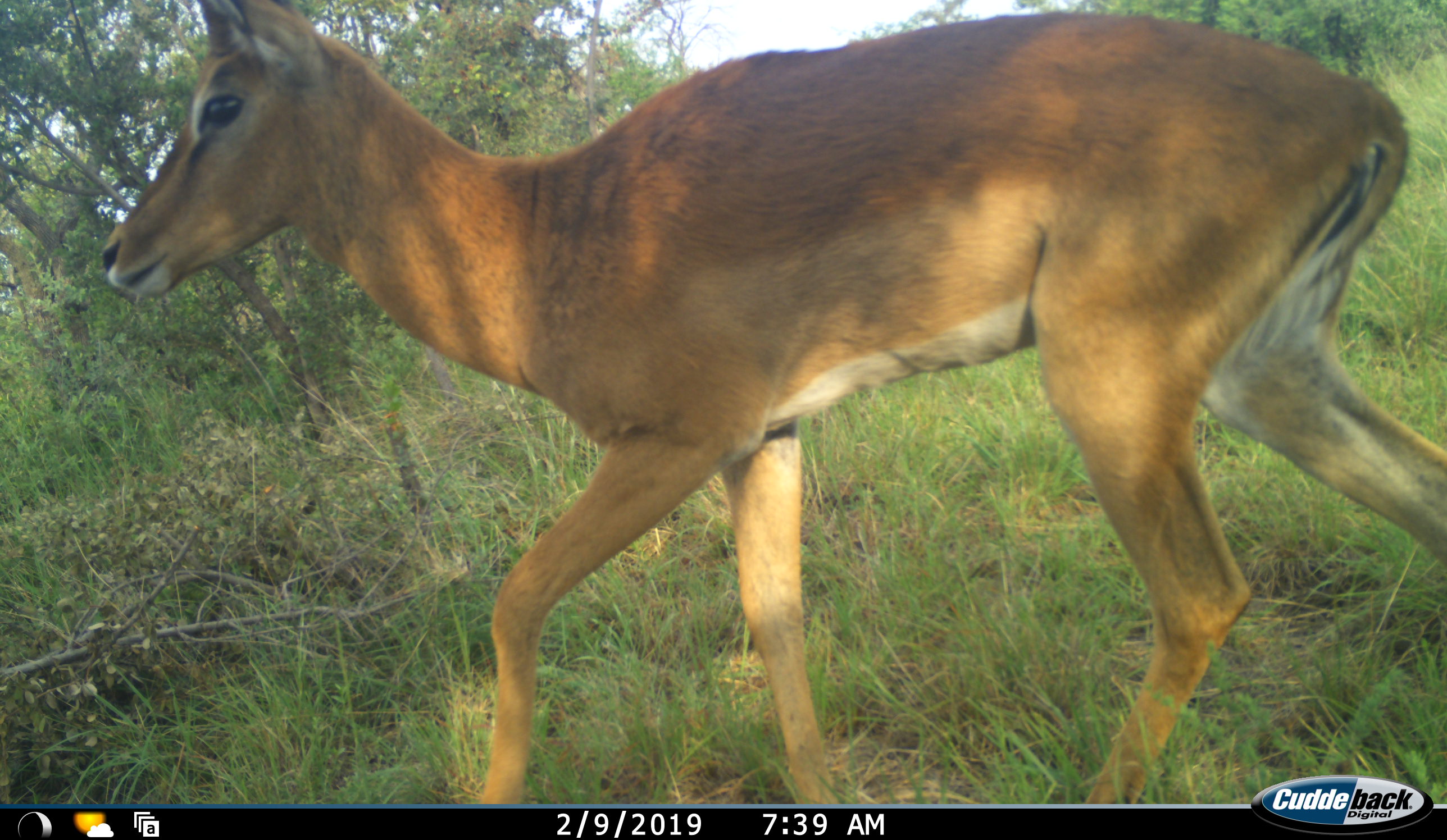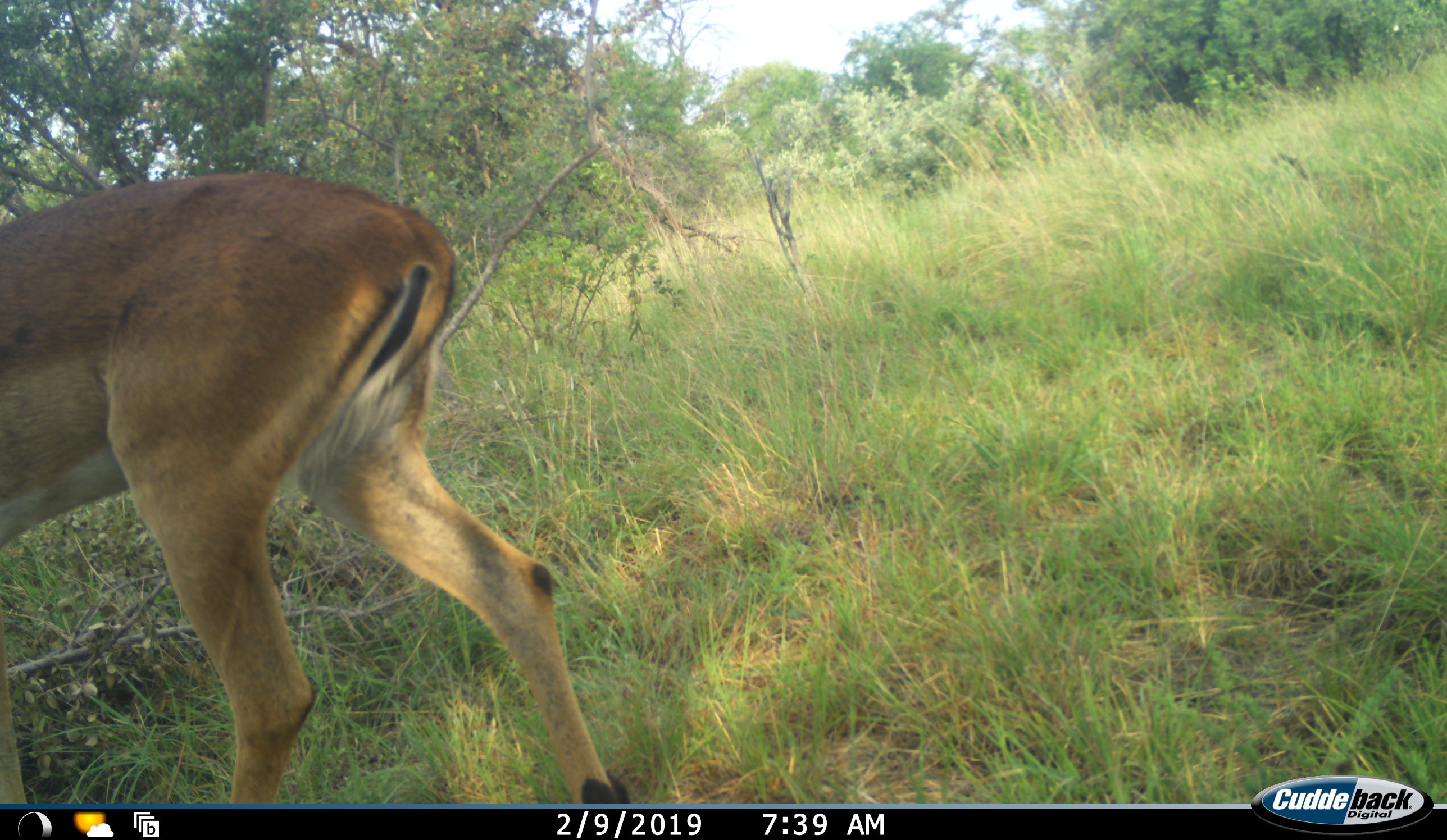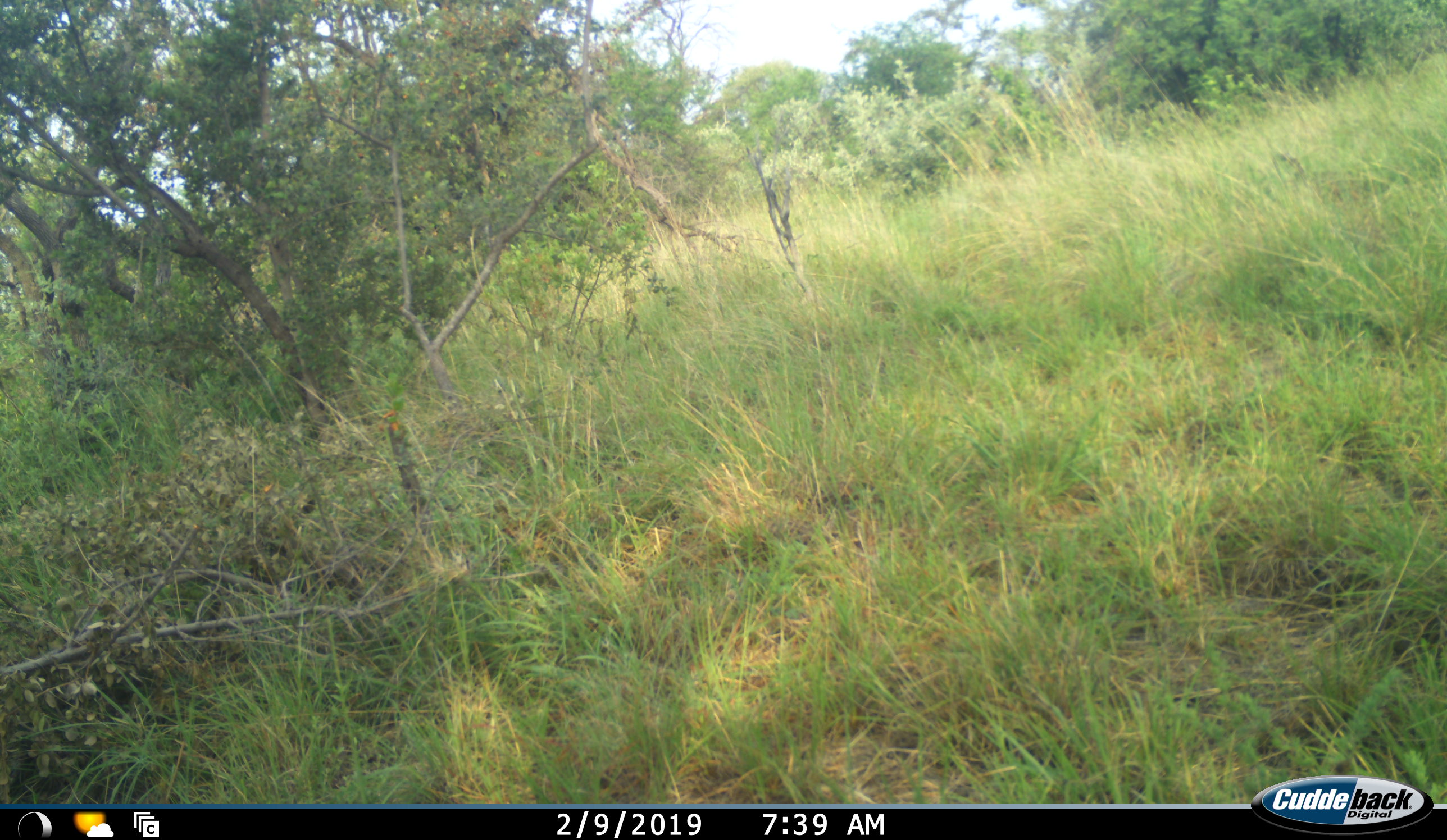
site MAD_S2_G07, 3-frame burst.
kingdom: Animalia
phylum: Chordata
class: Mammalia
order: Artiodactyla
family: Bovidae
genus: Aepyceros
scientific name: Aepyceros melampus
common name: impala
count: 1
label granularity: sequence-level